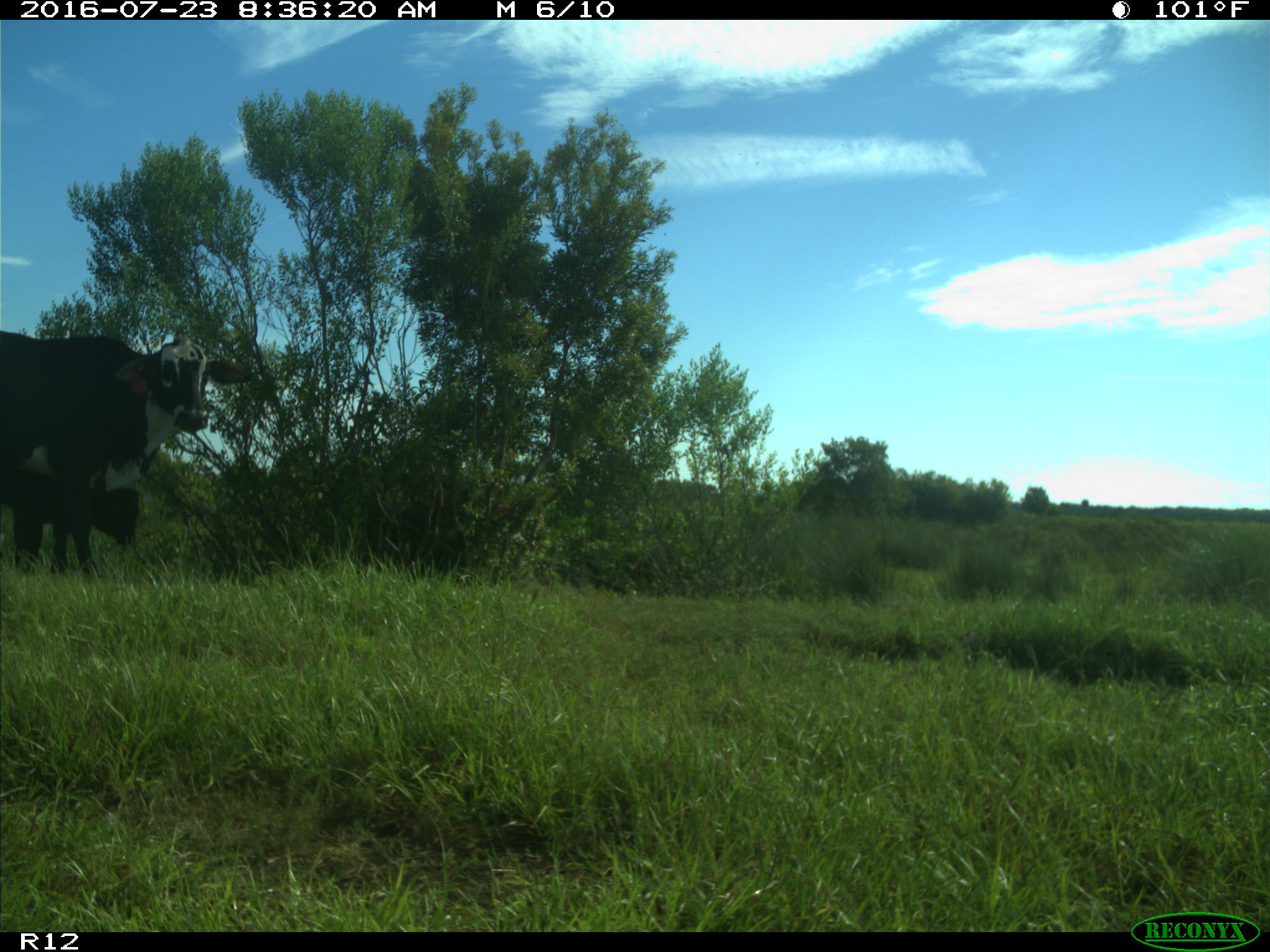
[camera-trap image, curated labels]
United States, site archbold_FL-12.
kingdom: Animalia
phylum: Chordata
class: Mammalia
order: Artiodactyla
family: Bovidae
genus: Bos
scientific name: Bos taurus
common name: domestic cow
Bos taurus (domestic cow).